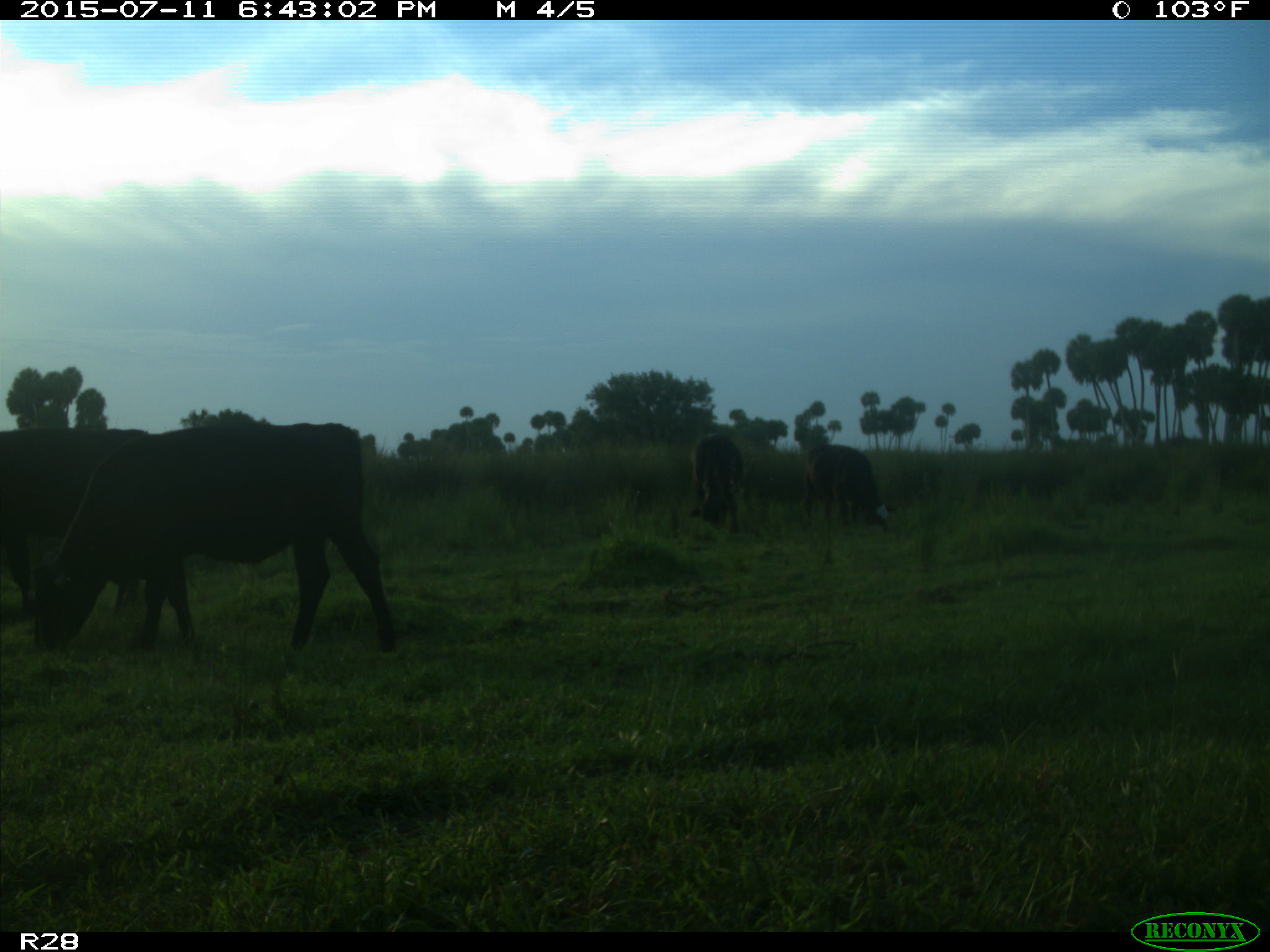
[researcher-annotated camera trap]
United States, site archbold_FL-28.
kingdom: Animalia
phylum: Chordata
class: Mammalia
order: Artiodactyla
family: Bovidae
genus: Bos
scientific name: Bos taurus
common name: domestic cow